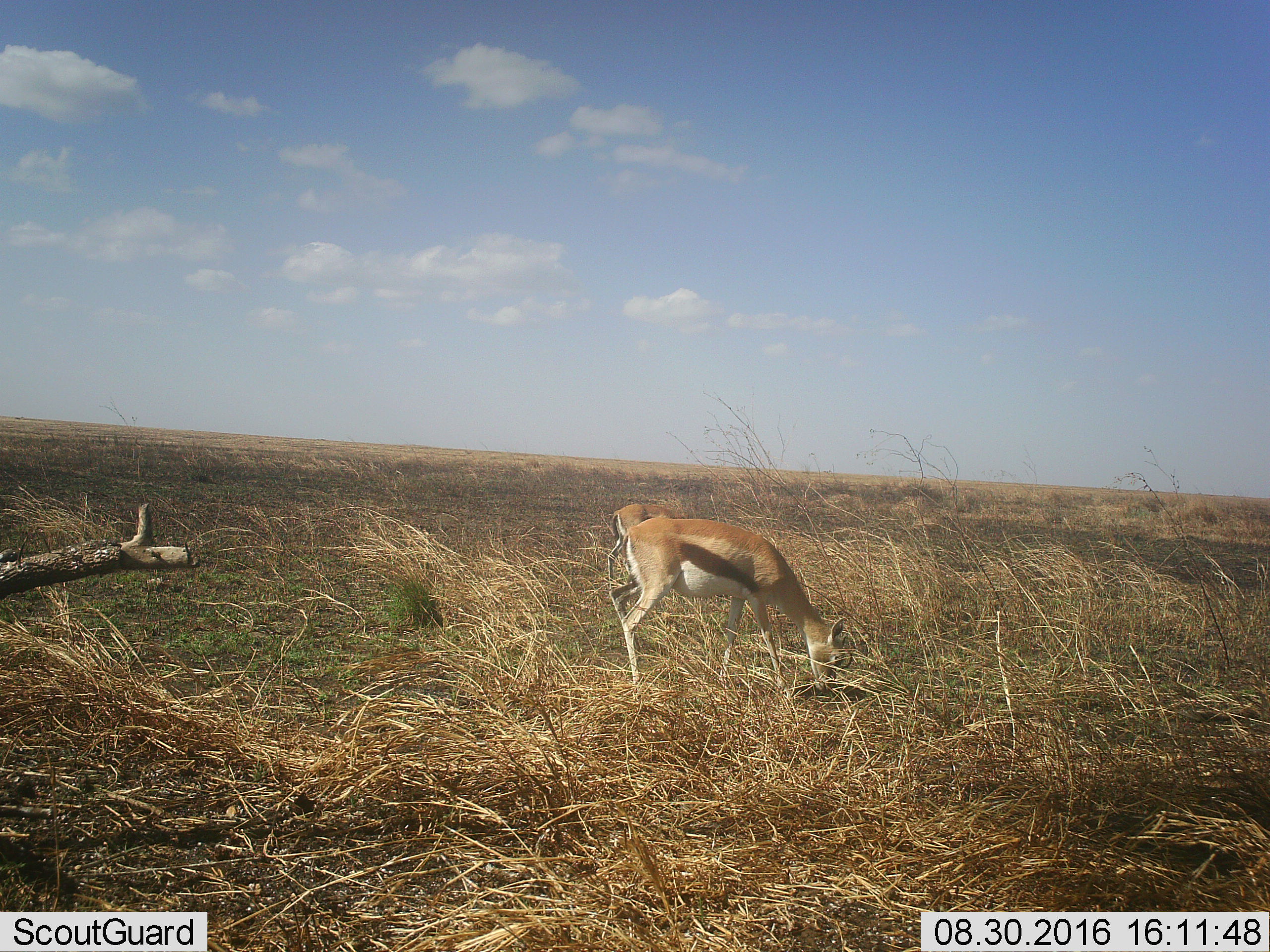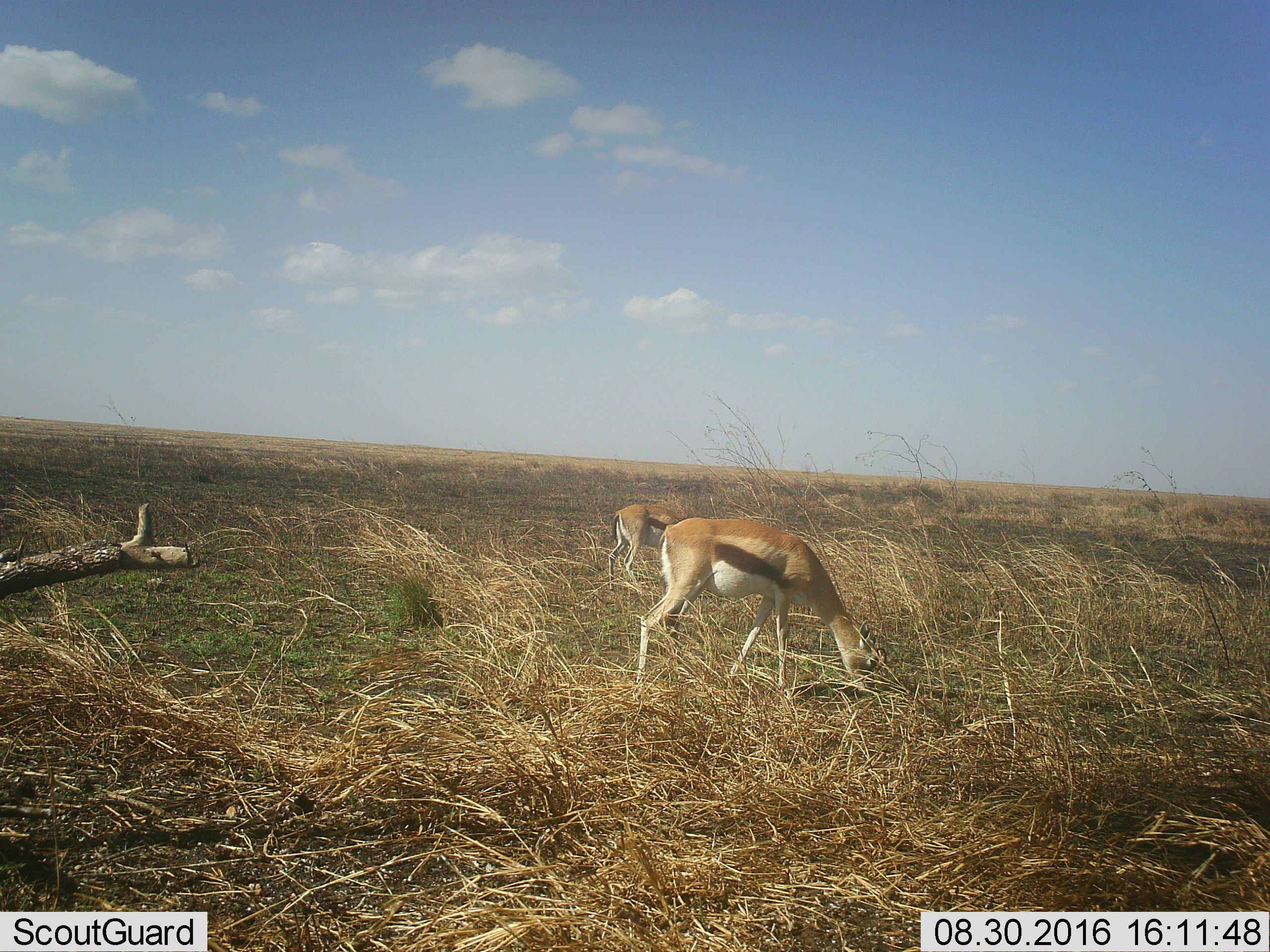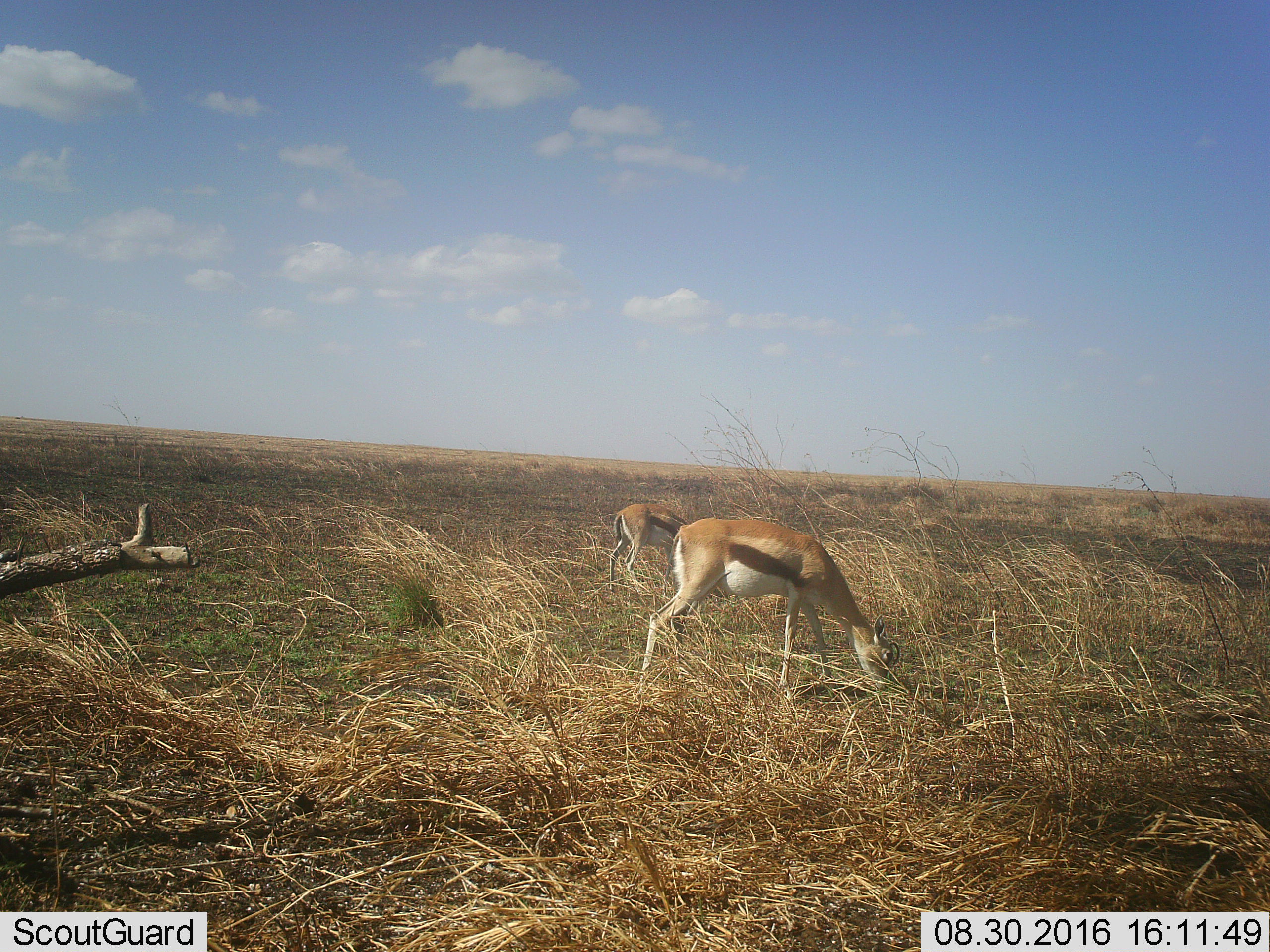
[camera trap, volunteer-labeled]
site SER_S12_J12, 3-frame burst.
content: unidentified animal